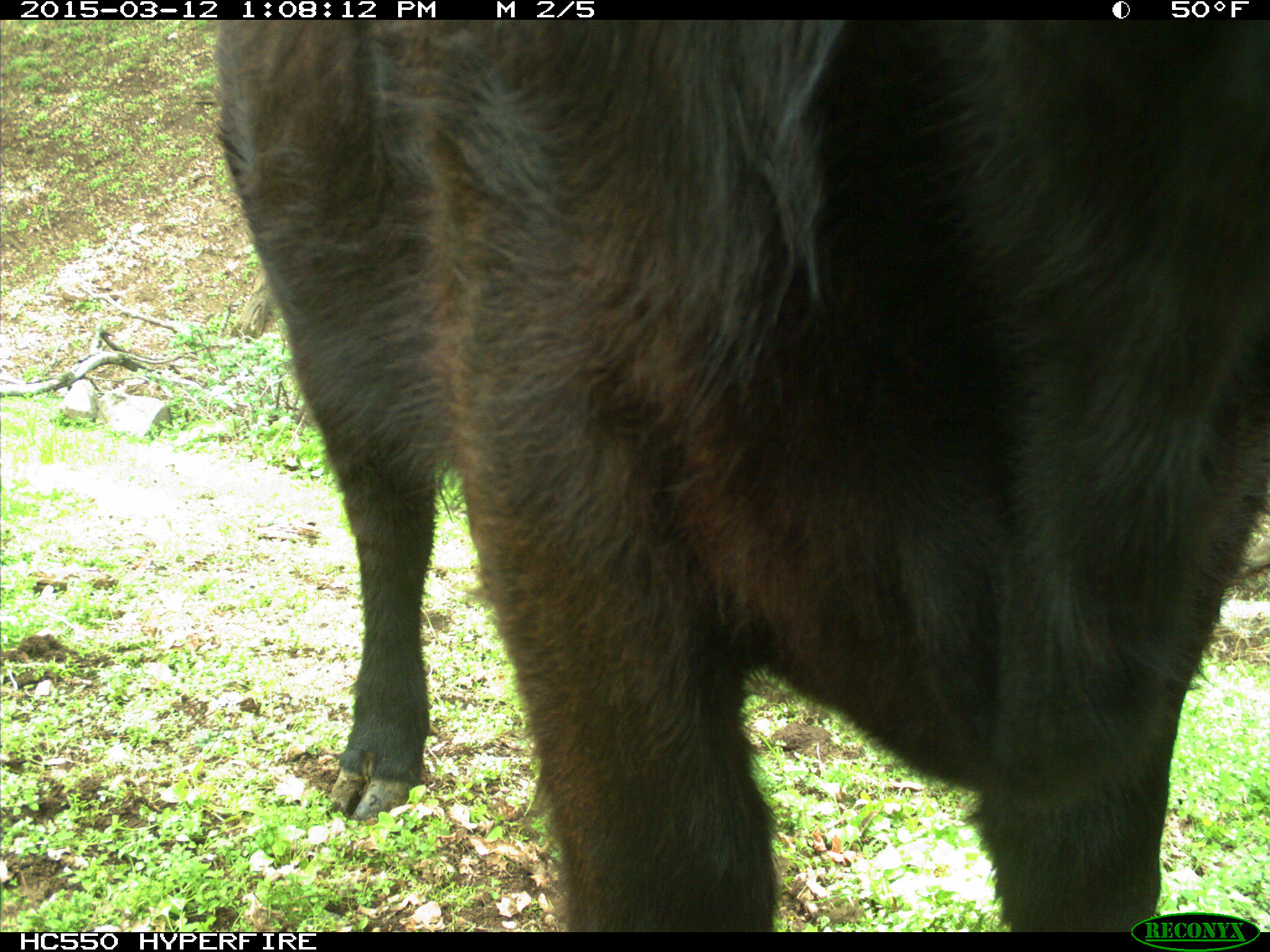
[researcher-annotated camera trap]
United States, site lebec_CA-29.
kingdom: Animalia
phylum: Chordata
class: Mammalia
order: Artiodactyla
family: Bovidae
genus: Bos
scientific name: Bos taurus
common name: domestic cow